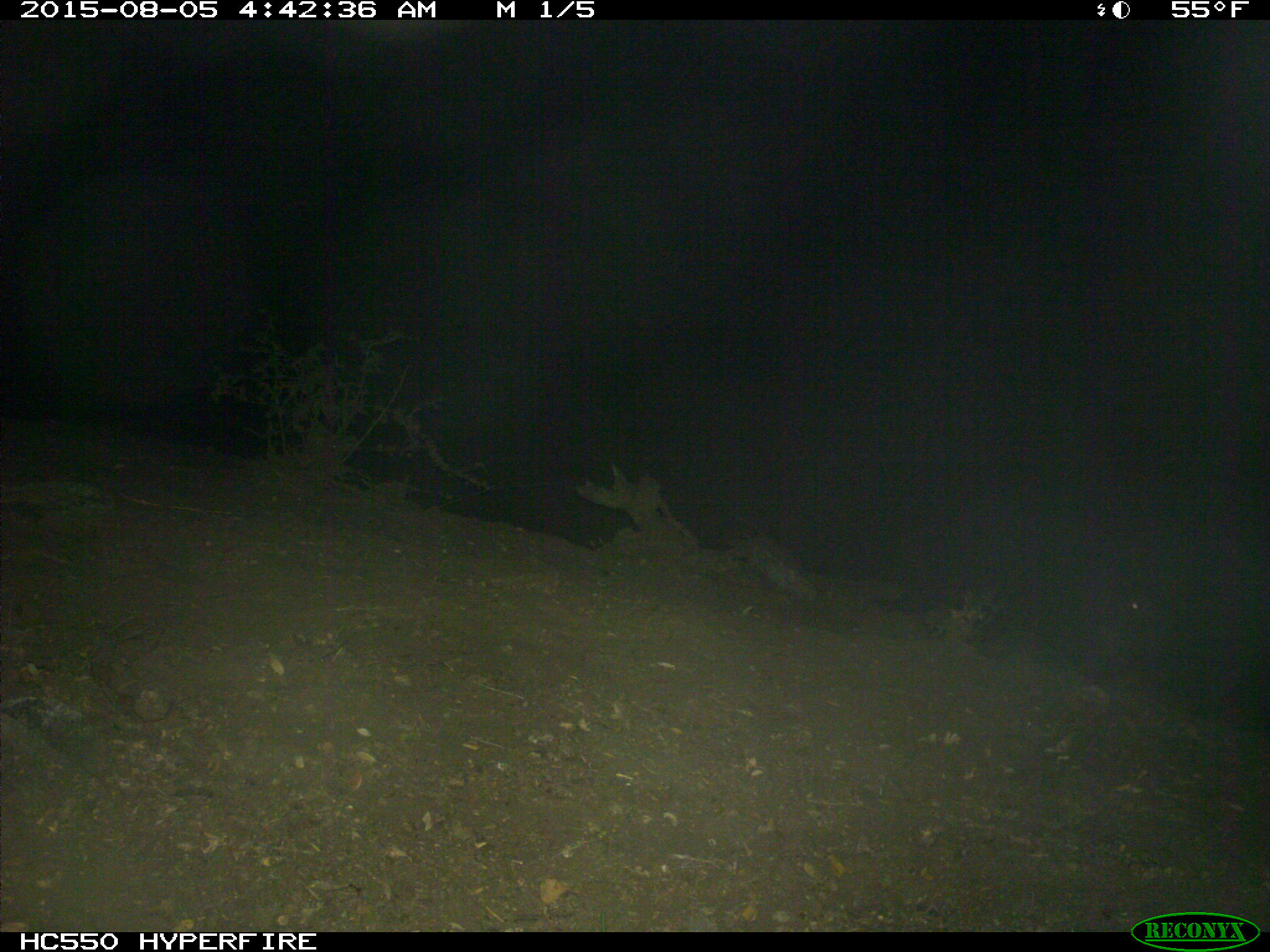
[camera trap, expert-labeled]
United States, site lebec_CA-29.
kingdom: Animalia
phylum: Chordata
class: Mammalia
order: Artiodactyla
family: Suidae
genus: Sus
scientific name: Sus scrofa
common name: wild boar